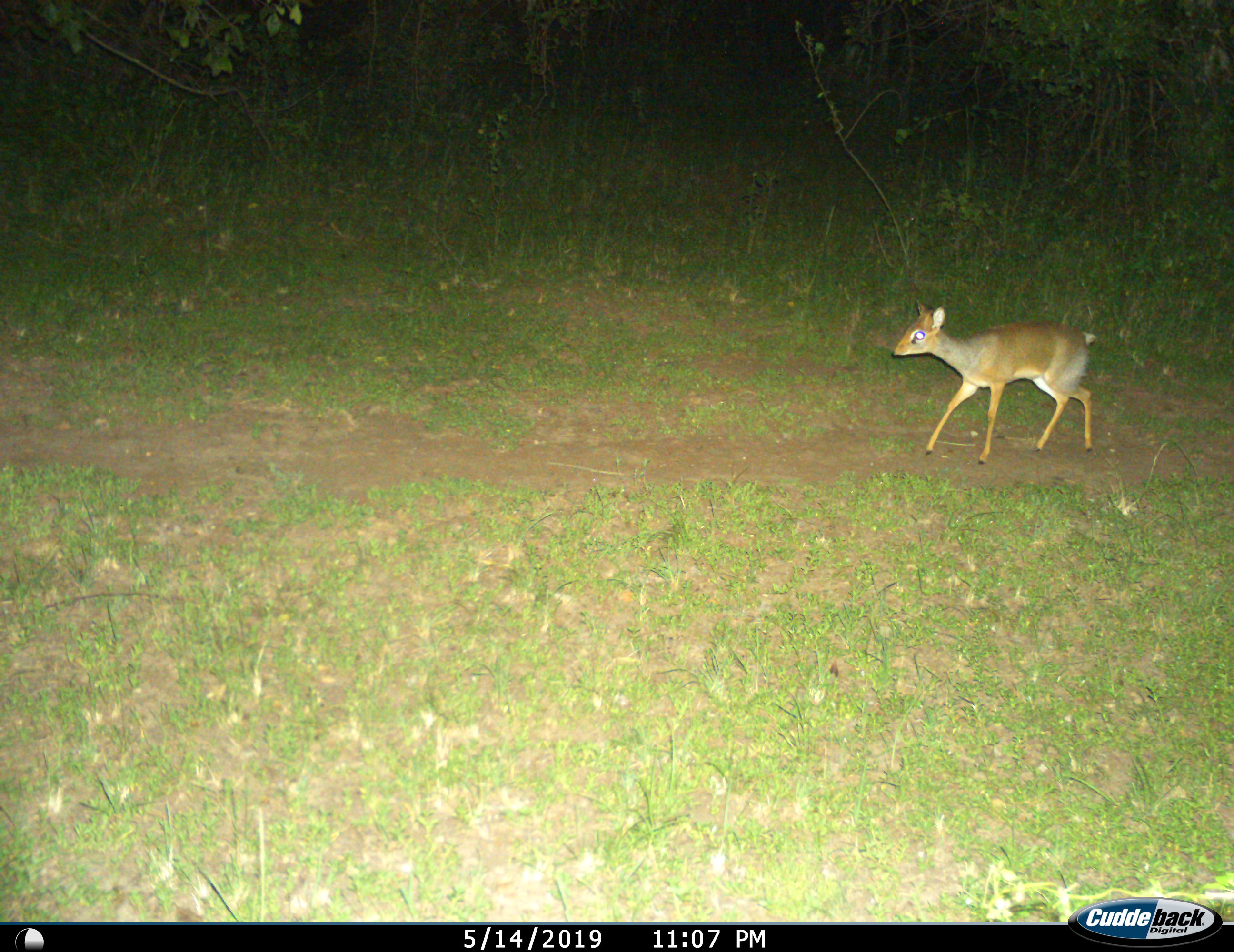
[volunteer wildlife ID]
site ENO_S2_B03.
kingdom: Animalia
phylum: Chordata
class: Mammalia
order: Artiodactyla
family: Bovidae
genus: Madoqua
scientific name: Madoqua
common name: dik-dik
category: dikdik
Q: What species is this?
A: Dikdik (dik-dik) (Madoqua).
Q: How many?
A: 1.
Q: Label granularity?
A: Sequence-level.